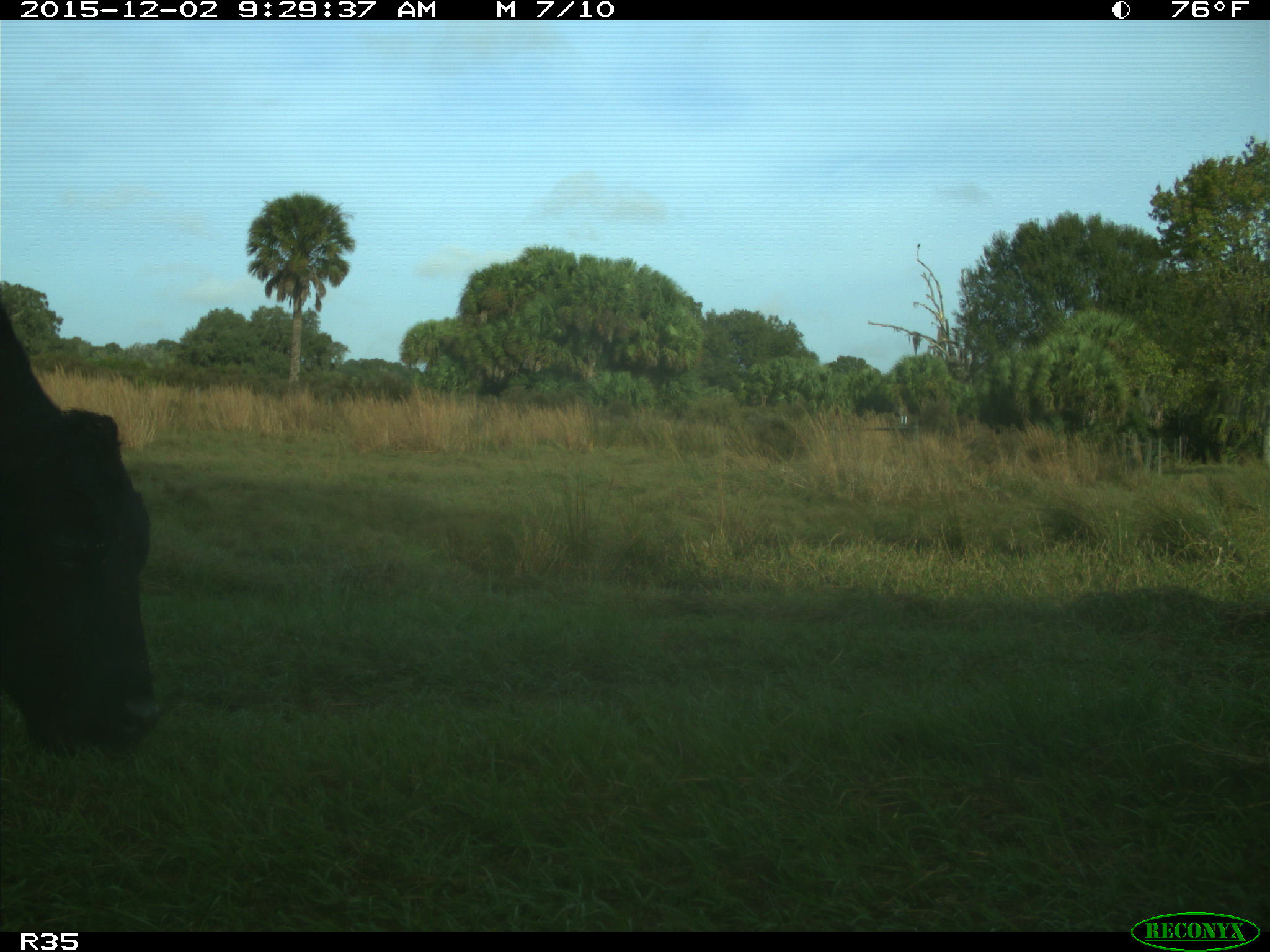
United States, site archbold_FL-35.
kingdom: Animalia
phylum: Chordata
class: Mammalia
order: Artiodactyla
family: Bovidae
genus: Bos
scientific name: Bos taurus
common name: domestic cow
Bos taurus (domestic cow).